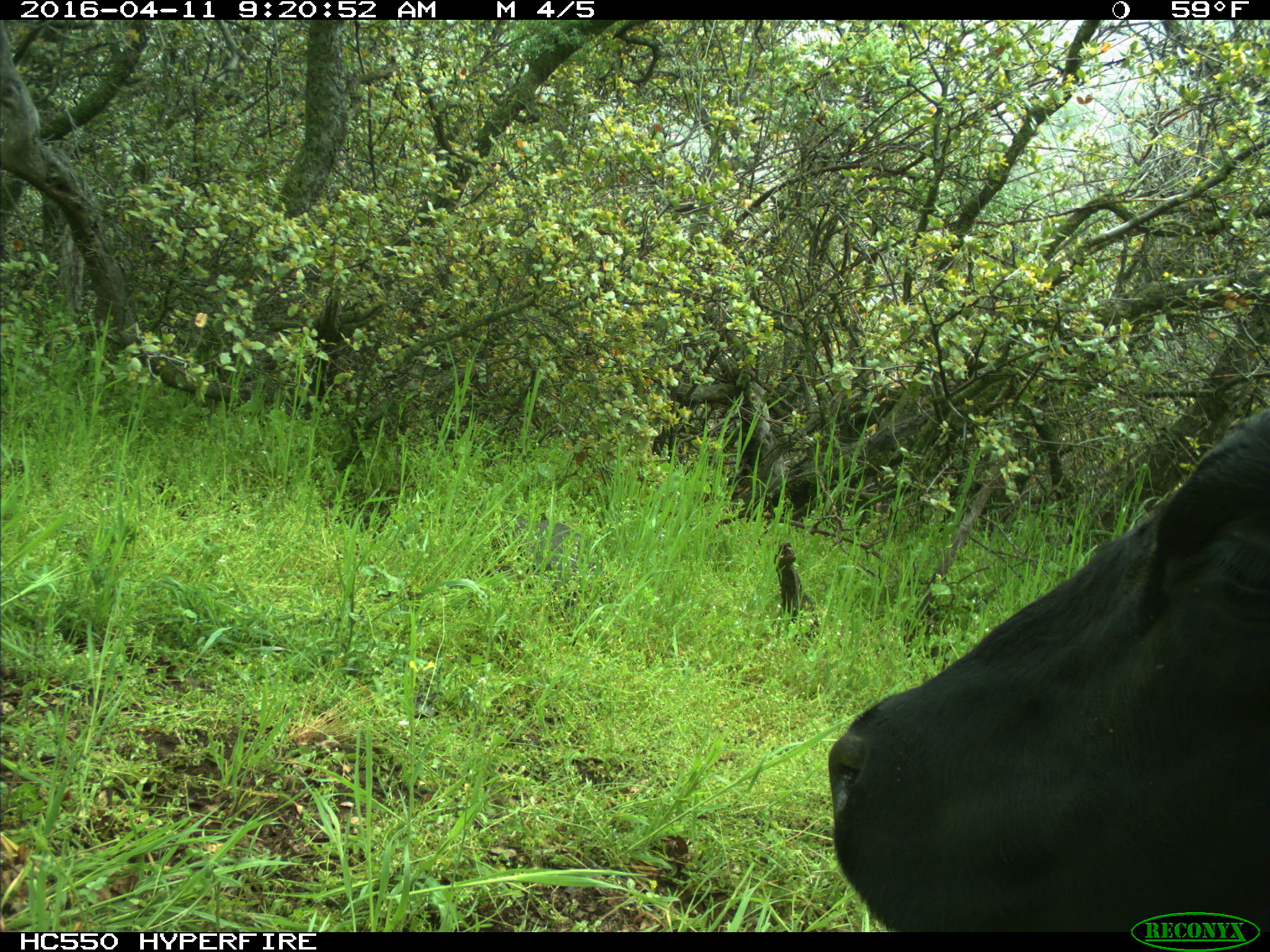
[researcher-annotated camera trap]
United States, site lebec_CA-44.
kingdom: Animalia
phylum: Chordata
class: Mammalia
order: Artiodactyla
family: Bovidae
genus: Bos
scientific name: Bos taurus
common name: domestic cow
Bos taurus (domestic cow).